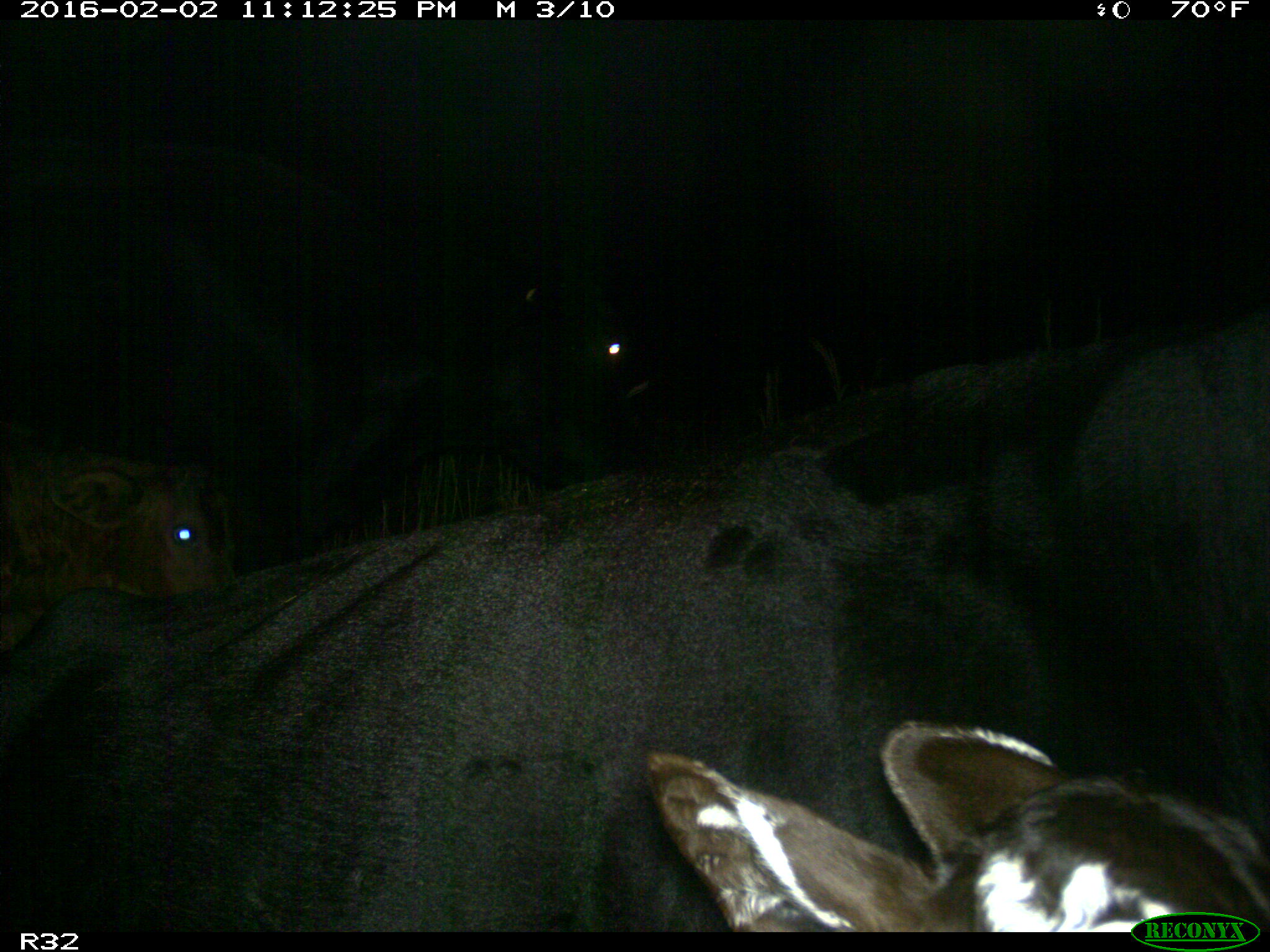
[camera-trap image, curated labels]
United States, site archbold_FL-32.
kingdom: Animalia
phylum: Chordata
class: Mammalia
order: Artiodactyla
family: Bovidae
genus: Bos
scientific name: Bos taurus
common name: domestic cow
Bos taurus (domestic cow).